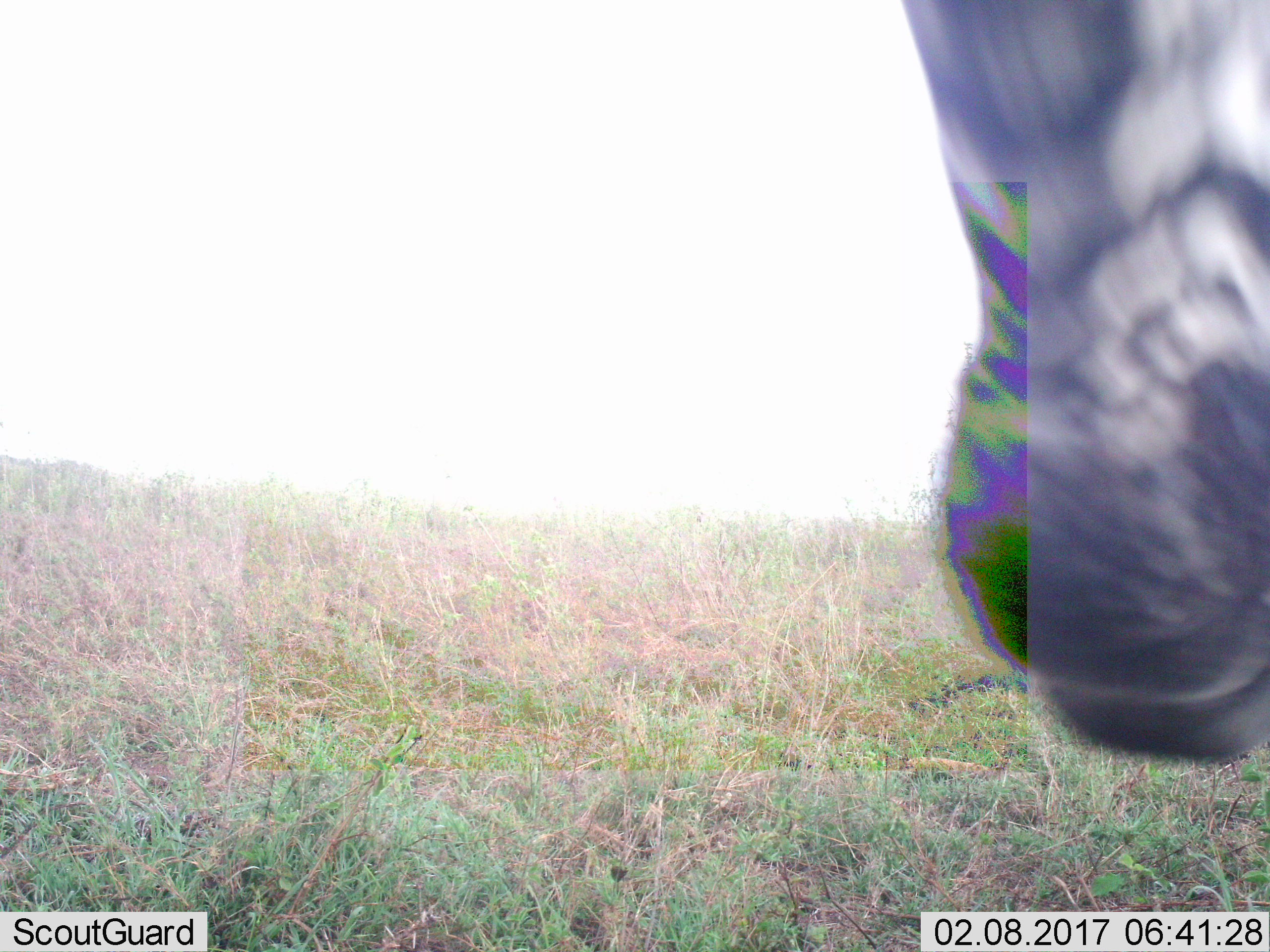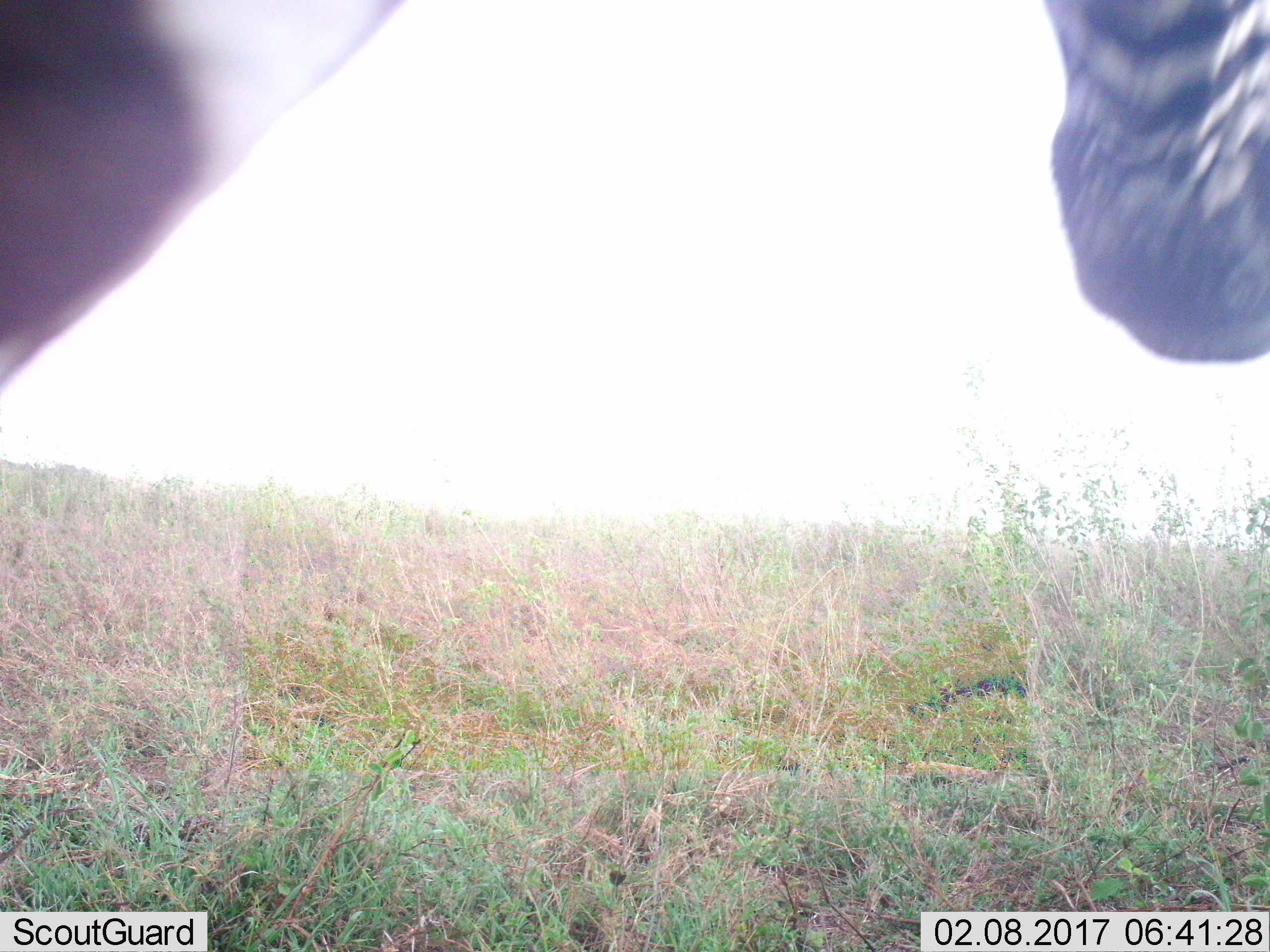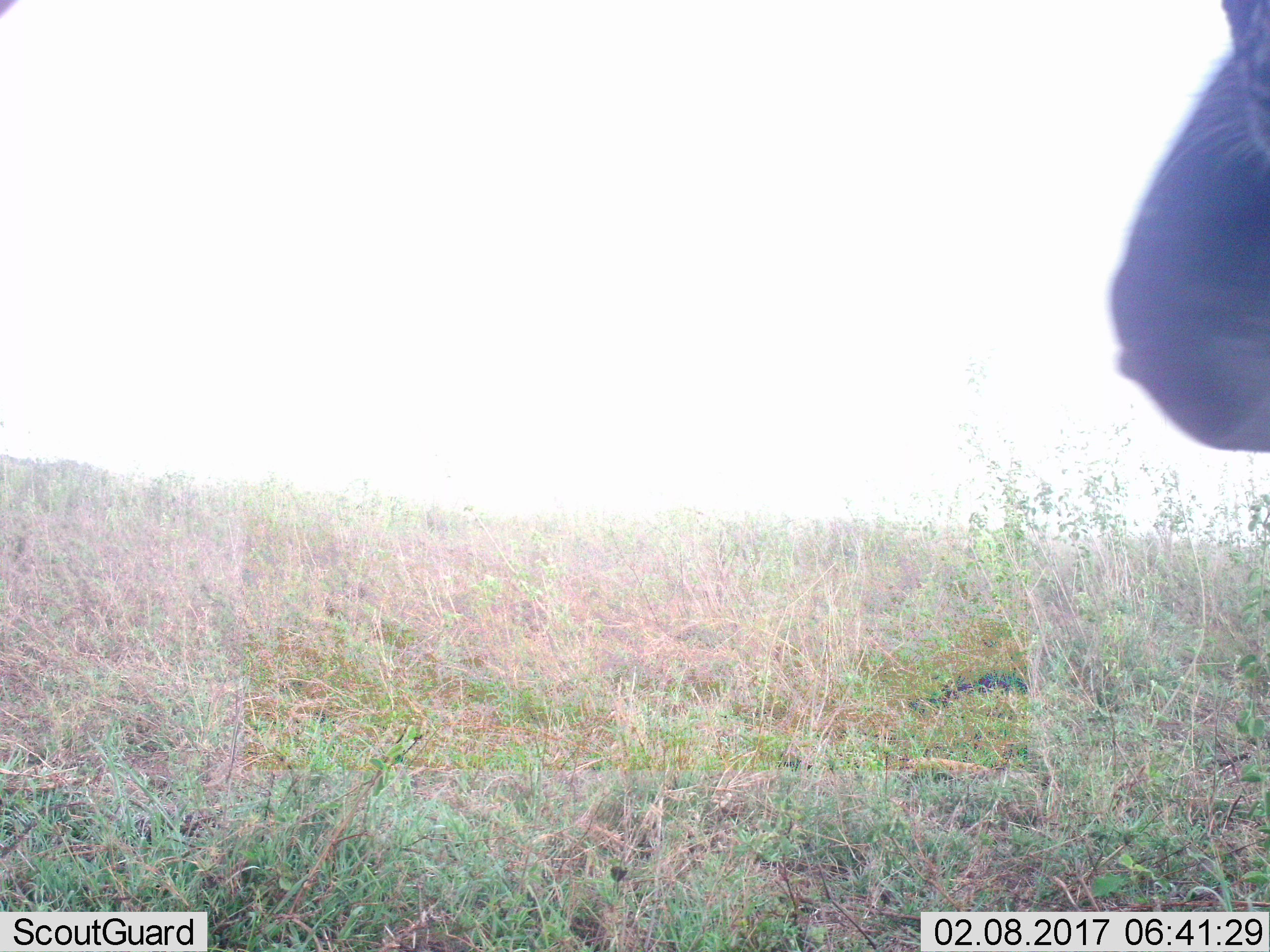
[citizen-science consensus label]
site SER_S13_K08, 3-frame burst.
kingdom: Animalia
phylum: Chordata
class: Mammalia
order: Perissodactyla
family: Equidae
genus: Equus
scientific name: Equus quagga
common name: plains zebra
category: zebraplains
Zebraplains (plains zebra) (Equus quagga), count 1. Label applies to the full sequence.